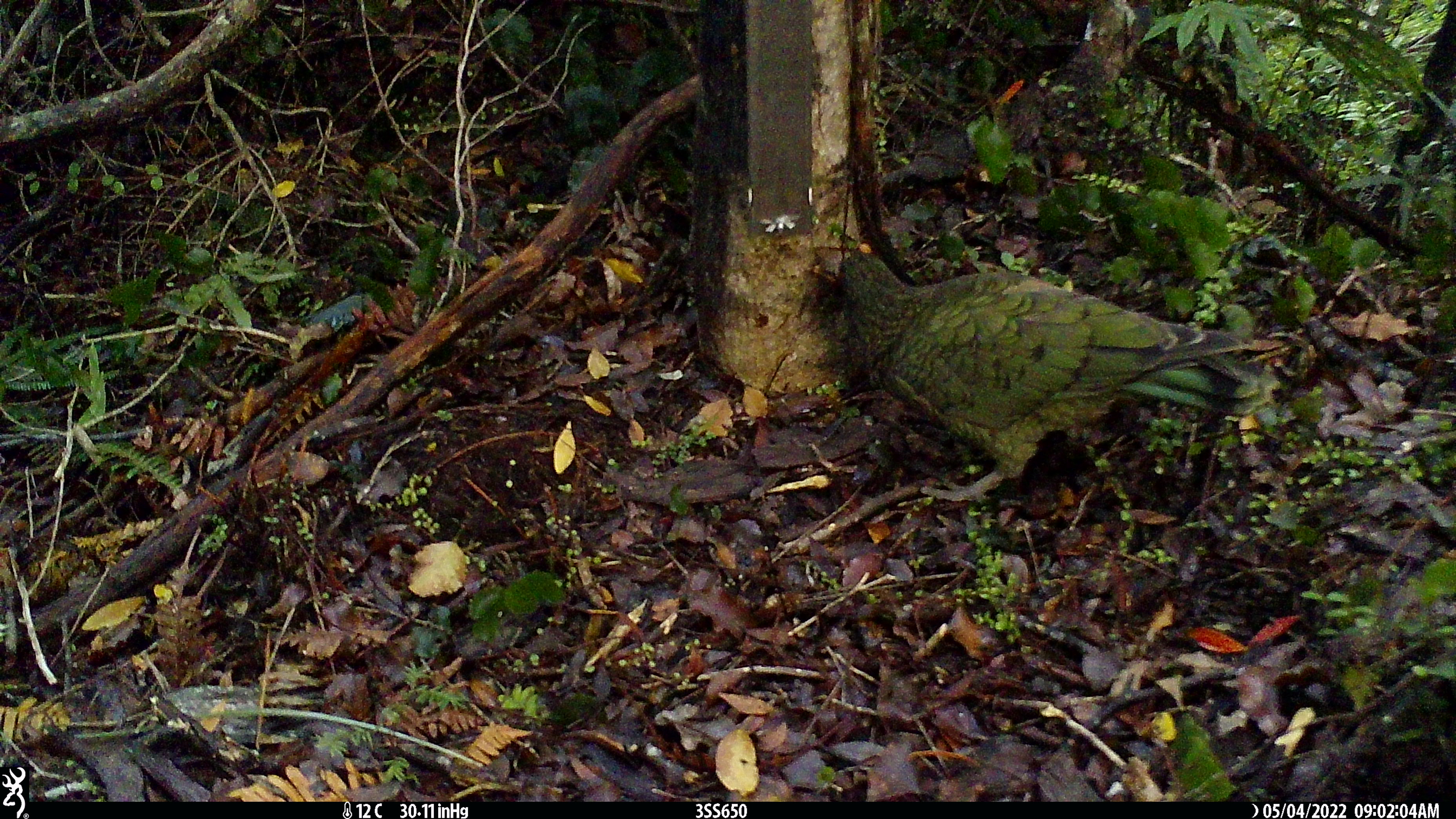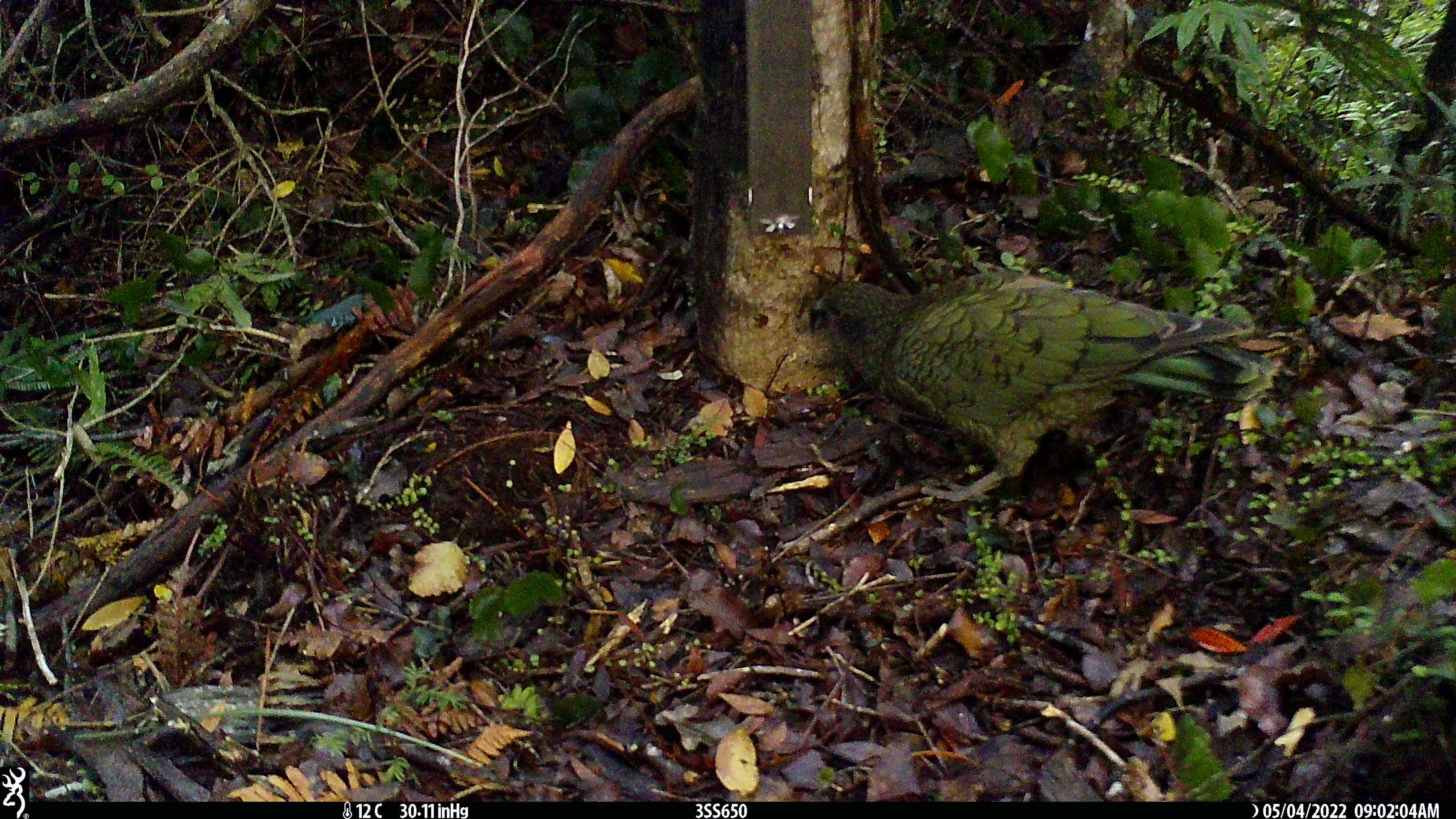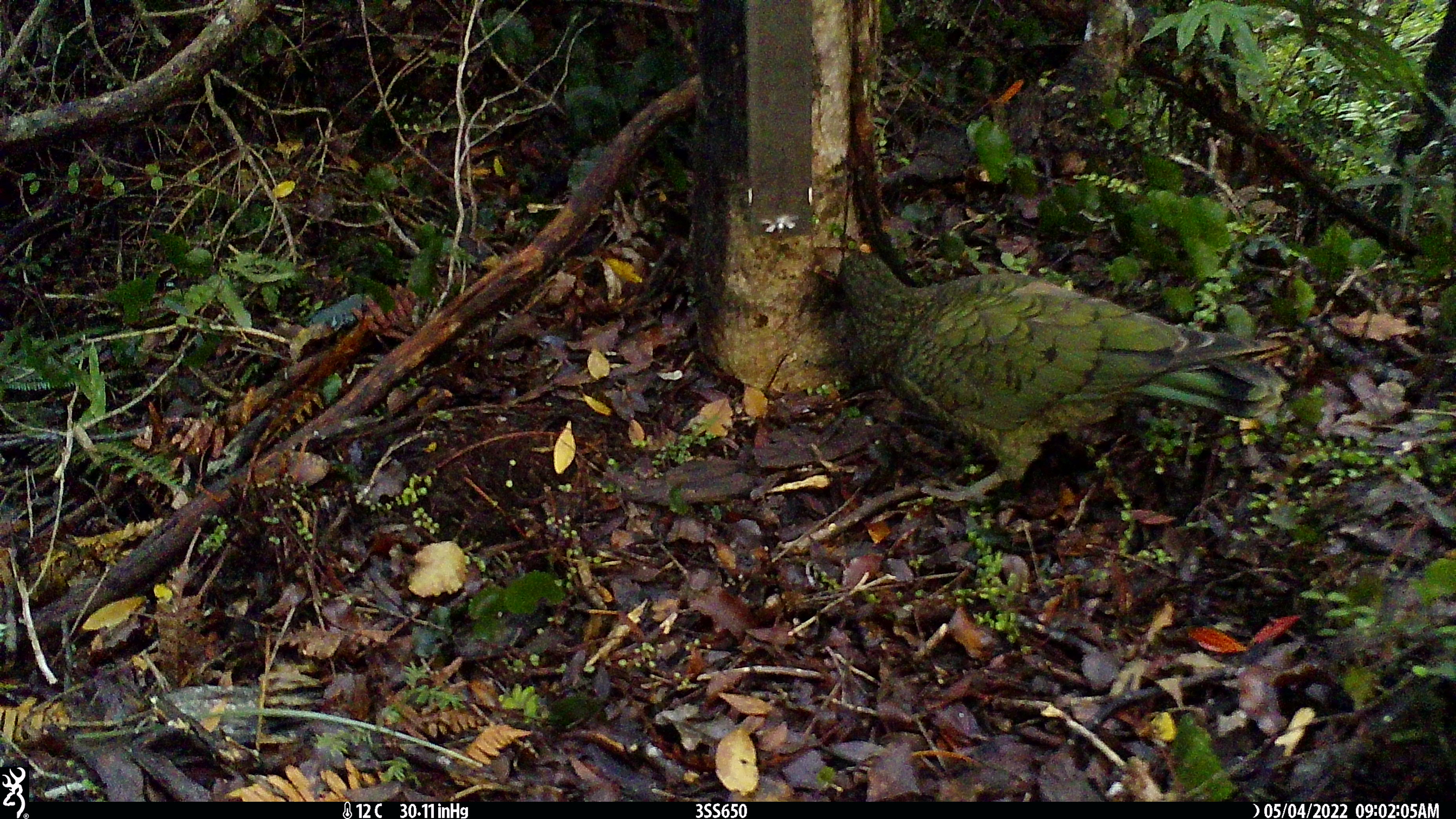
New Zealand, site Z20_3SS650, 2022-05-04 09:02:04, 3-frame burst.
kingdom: Animalia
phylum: Chordata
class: Aves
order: Psittaciformes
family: Strigopidae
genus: Nestor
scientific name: Nestor notabilis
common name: kea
Kea (Nestor notabilis).